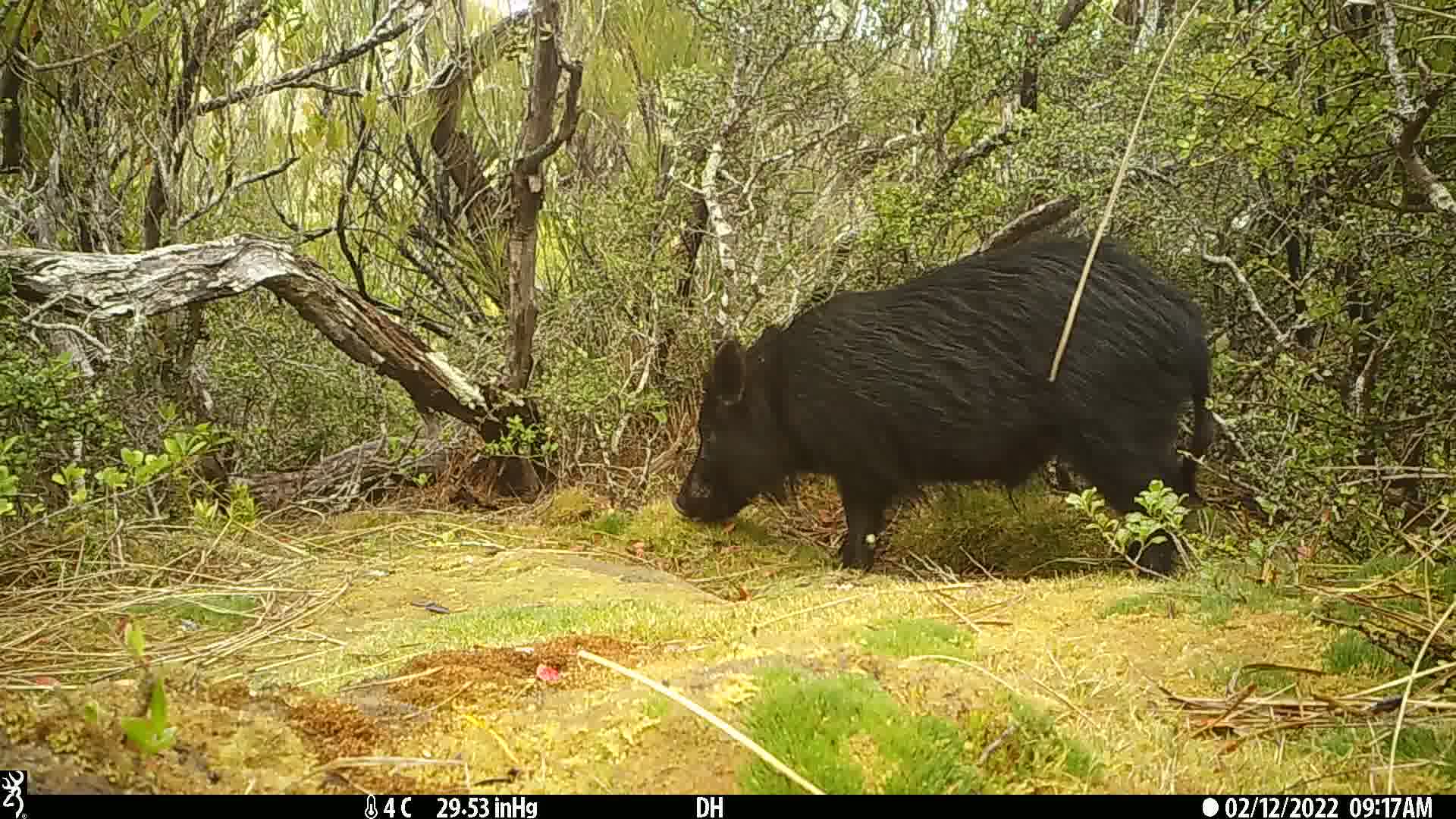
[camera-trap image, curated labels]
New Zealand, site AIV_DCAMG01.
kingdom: Animalia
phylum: Chordata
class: Mammalia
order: Artiodactyla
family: Suidae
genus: Sus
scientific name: Sus scrofa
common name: pig